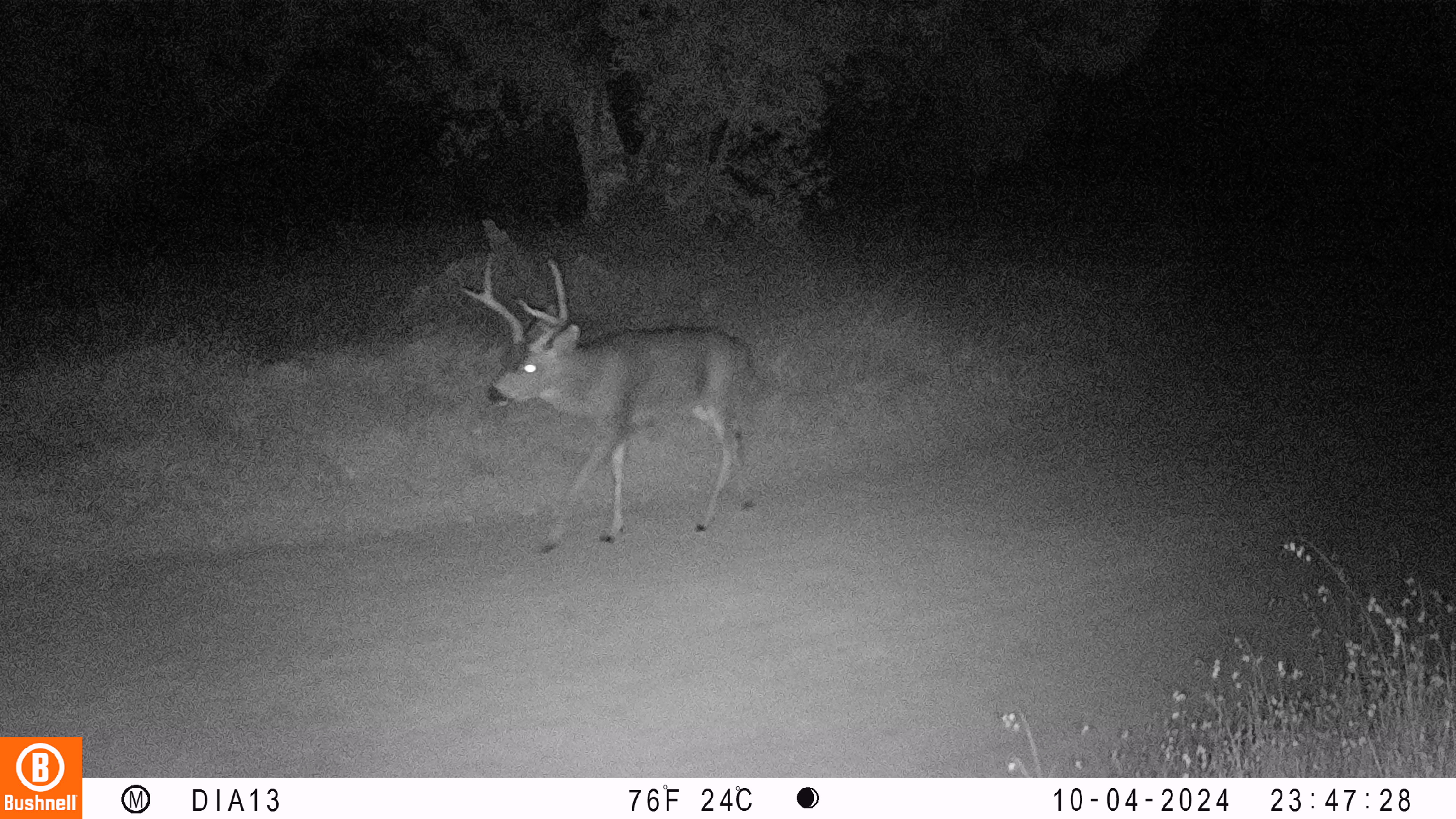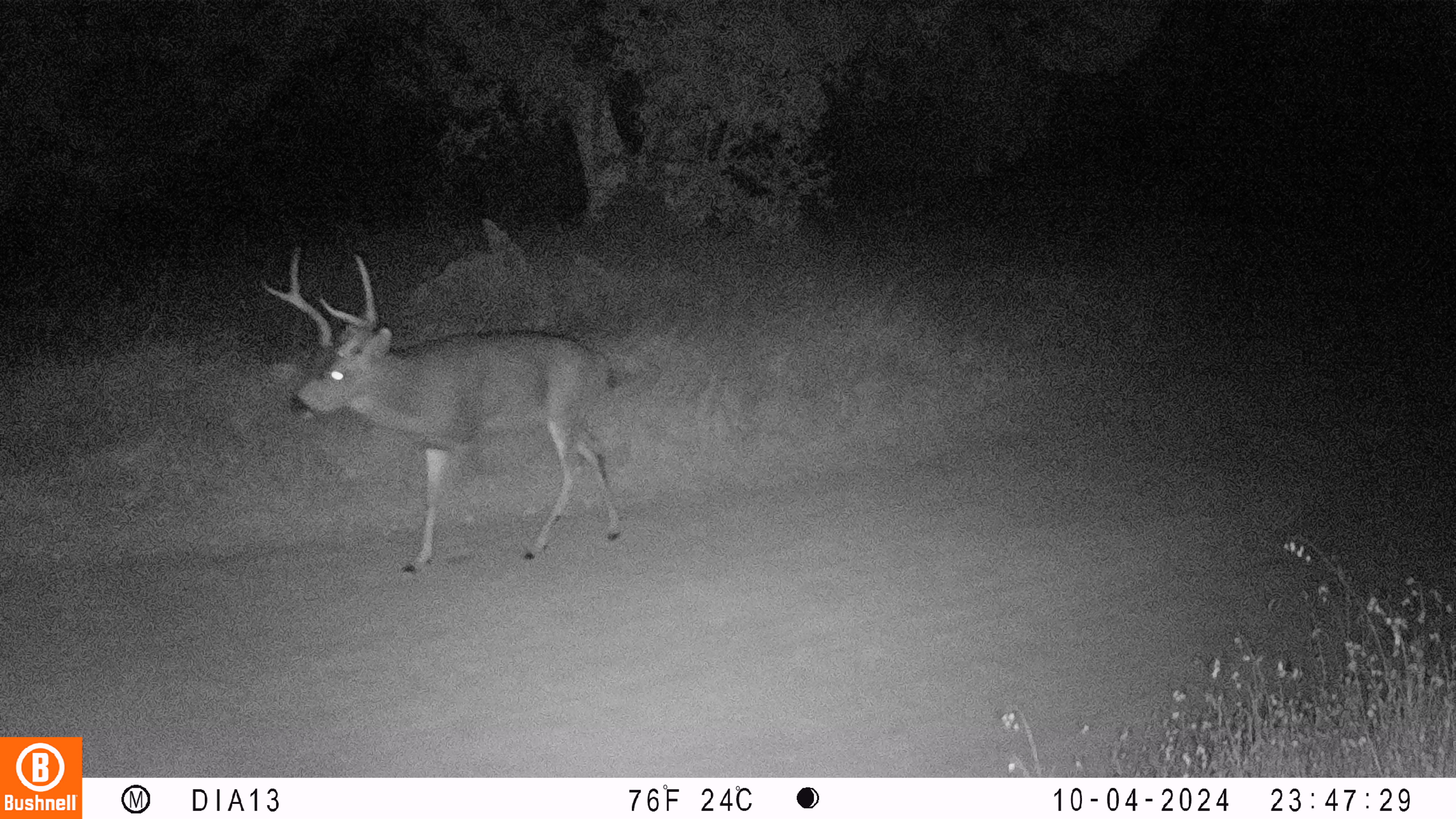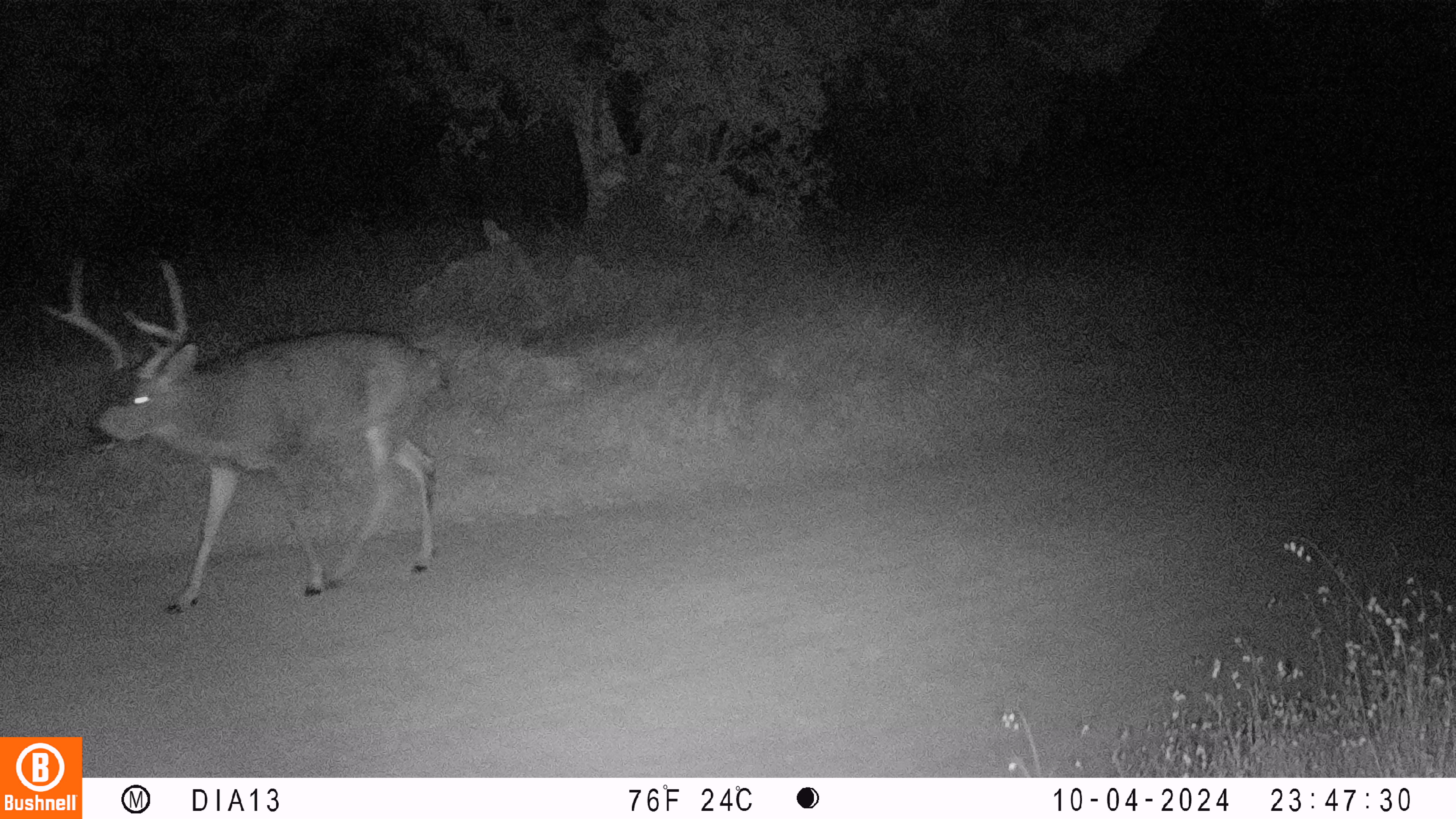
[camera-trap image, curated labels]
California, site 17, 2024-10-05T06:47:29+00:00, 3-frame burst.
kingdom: Animalia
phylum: Chordata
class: Mammalia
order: Artiodactyla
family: Cervidae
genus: Odocoileus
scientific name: Odocoileus hemionus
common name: mule deer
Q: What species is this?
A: Mule deer (Odocoileus hemionus).